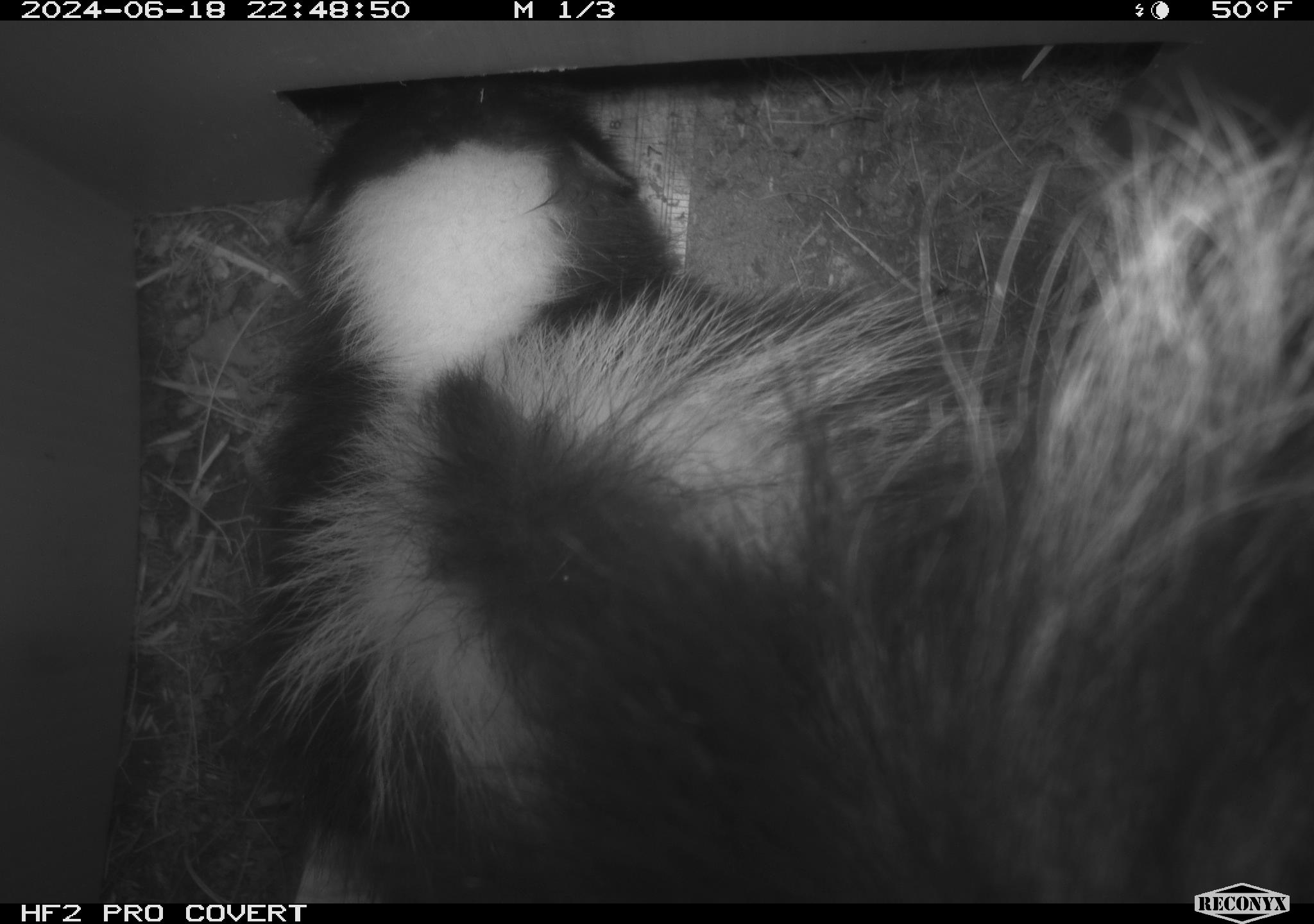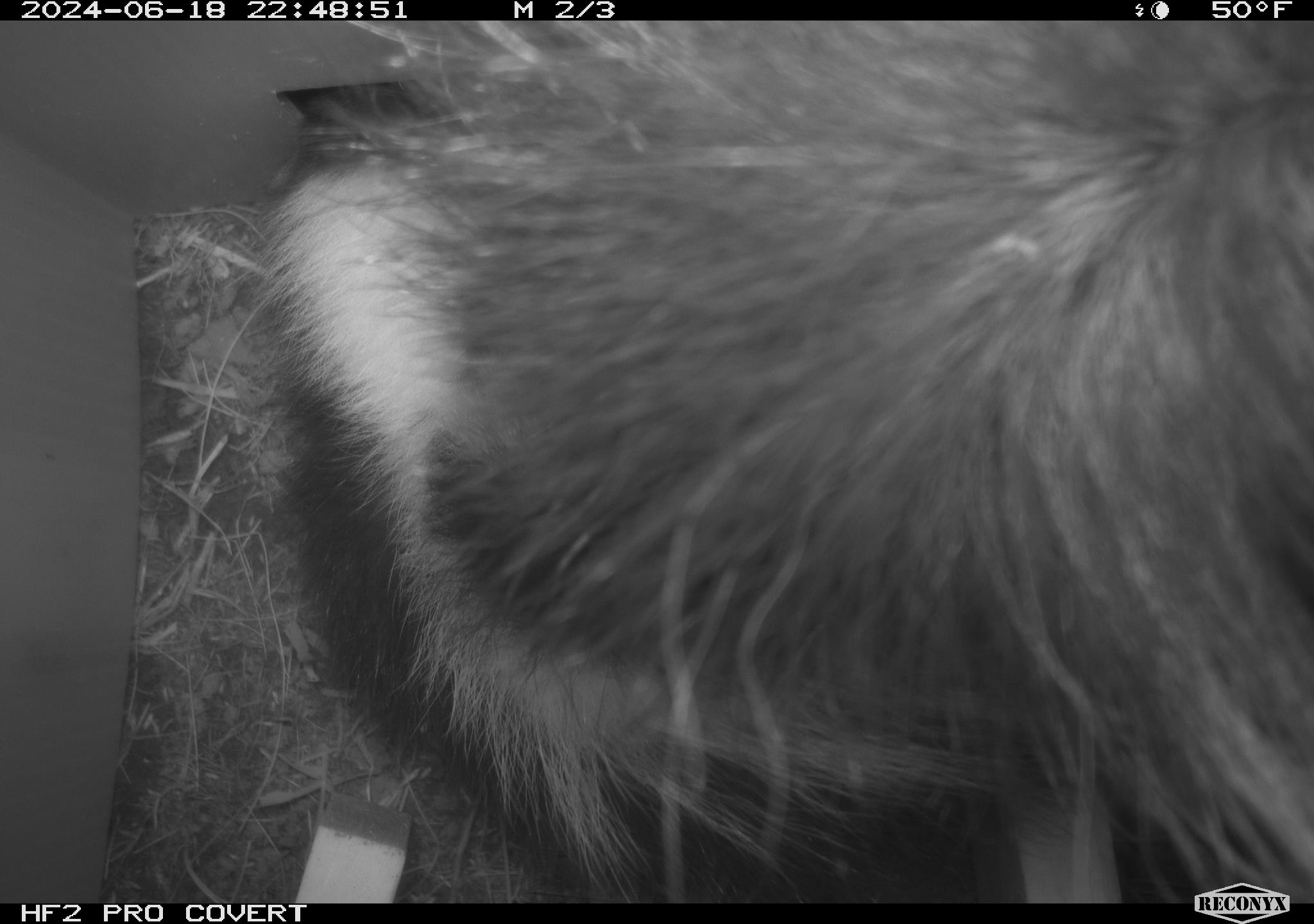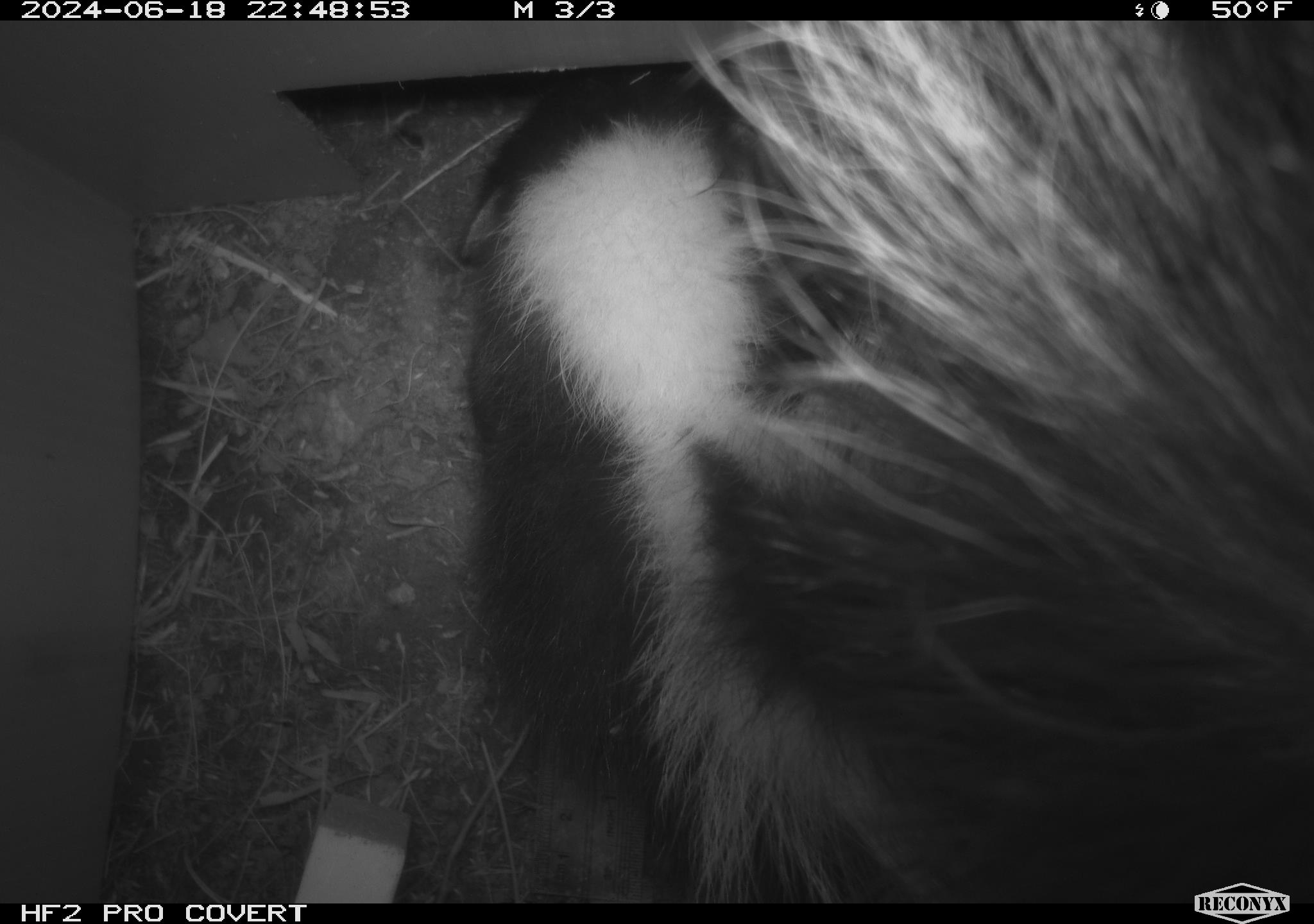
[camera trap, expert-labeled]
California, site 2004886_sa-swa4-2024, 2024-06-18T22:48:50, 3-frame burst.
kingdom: Animalia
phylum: Chordata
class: Mammalia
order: Carnivora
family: Mephitidae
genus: Mephitis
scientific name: Mephitis mephitis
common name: striped skunk